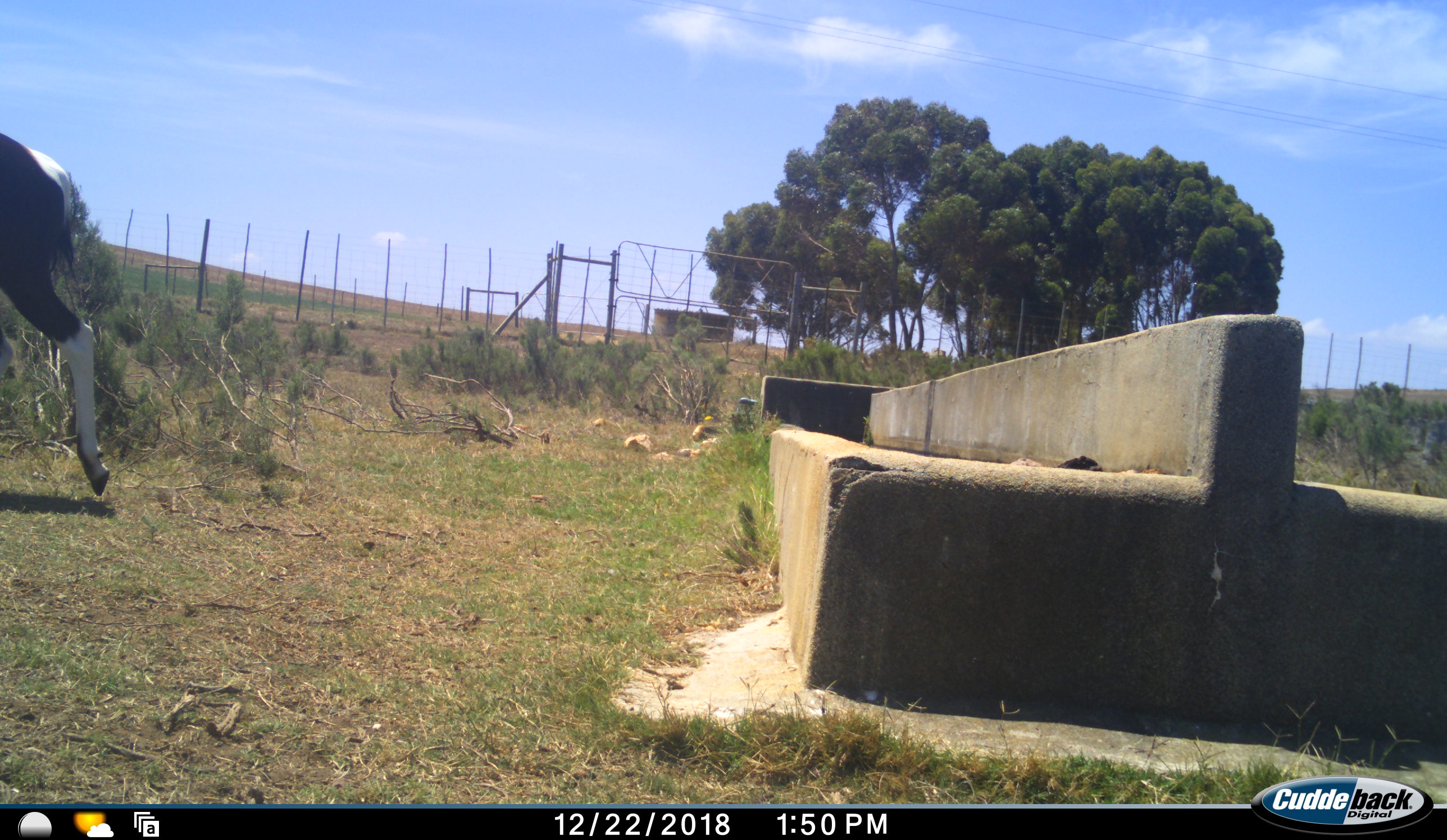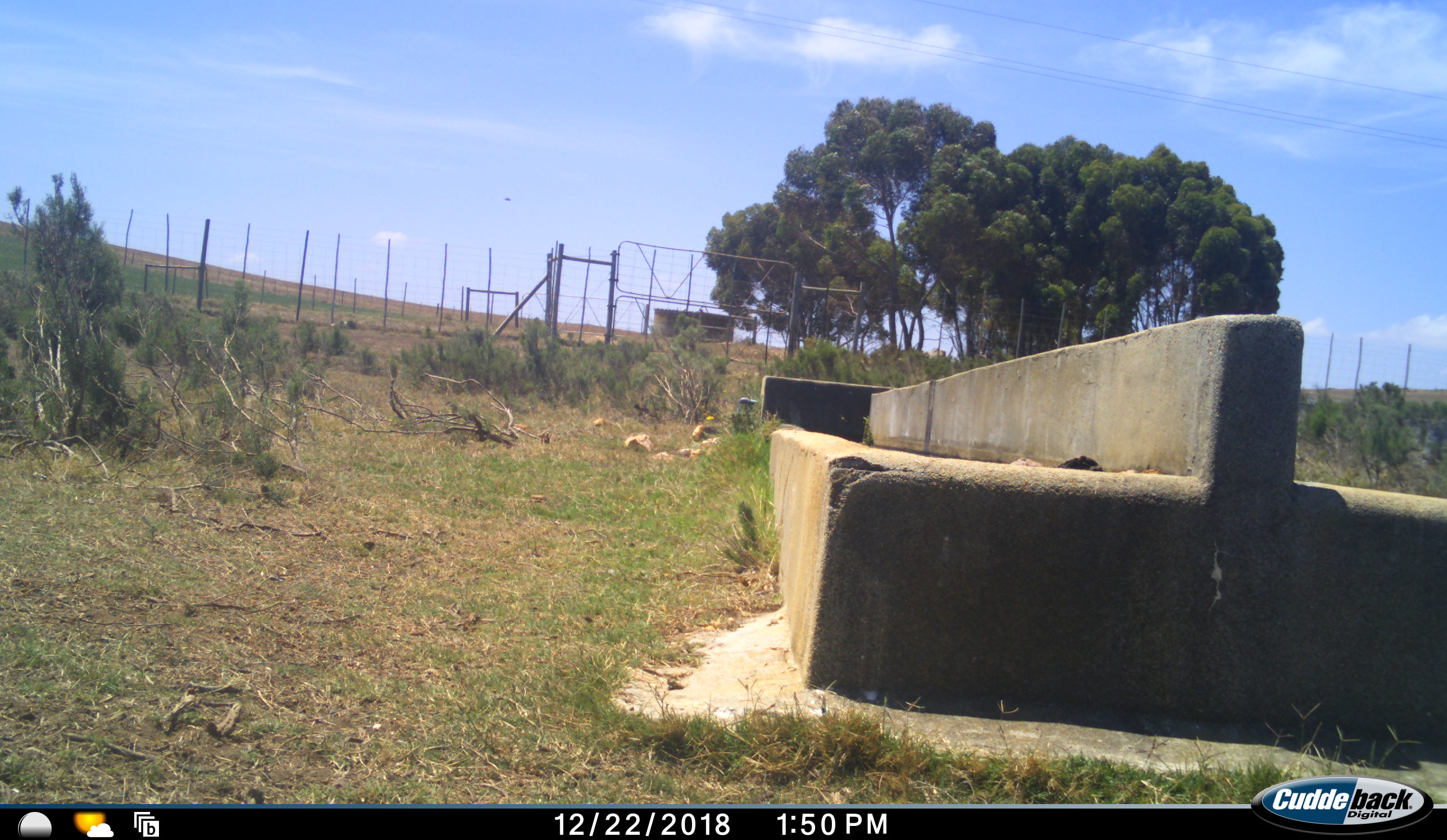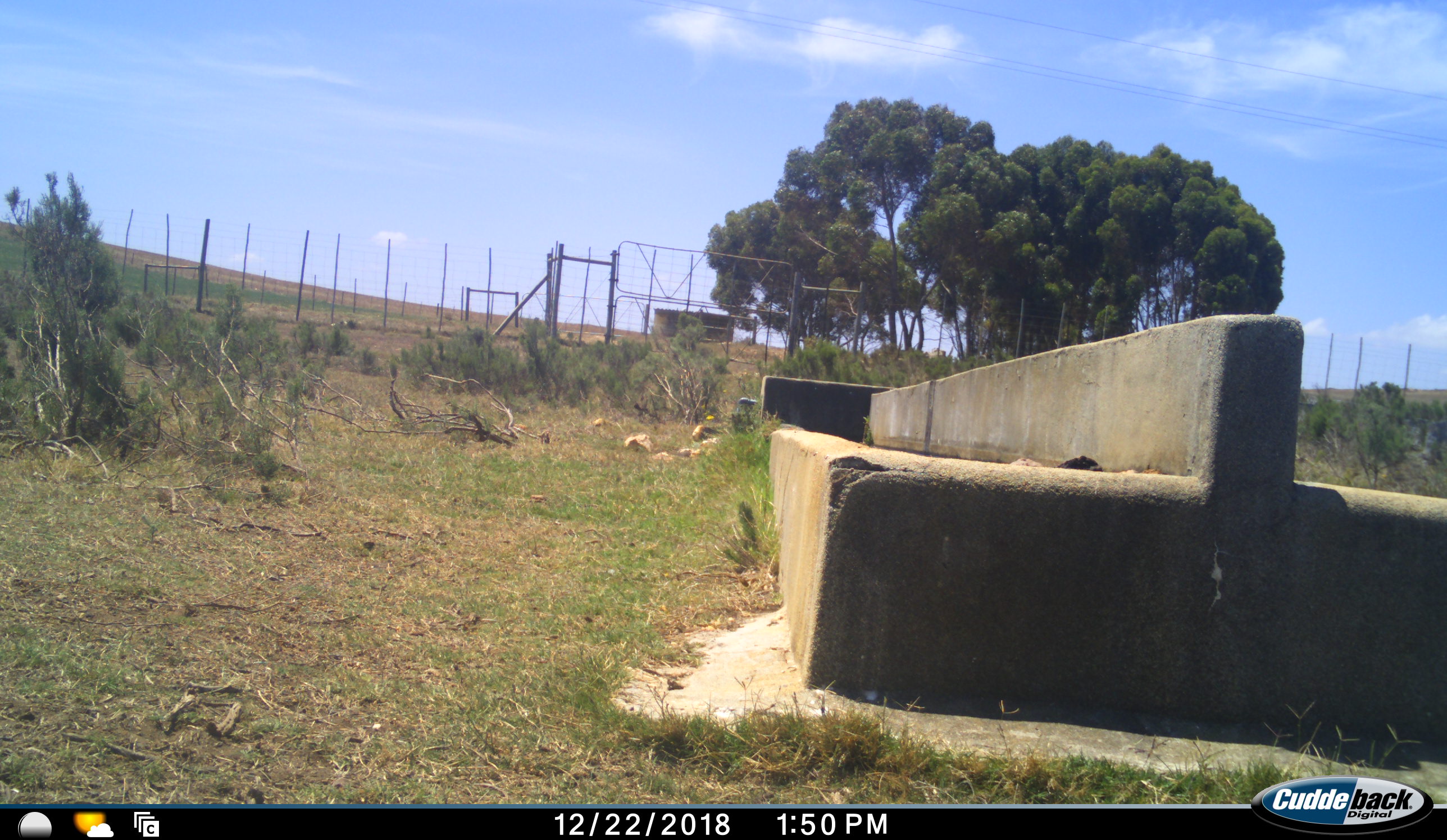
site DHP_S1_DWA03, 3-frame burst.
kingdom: Animalia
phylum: Chordata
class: Mammalia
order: Artiodactyla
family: Bovidae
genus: Damaliscus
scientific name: Damaliscus pygargus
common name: bontebok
Bontebok (Damaliscus pygargus), count 1. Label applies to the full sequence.